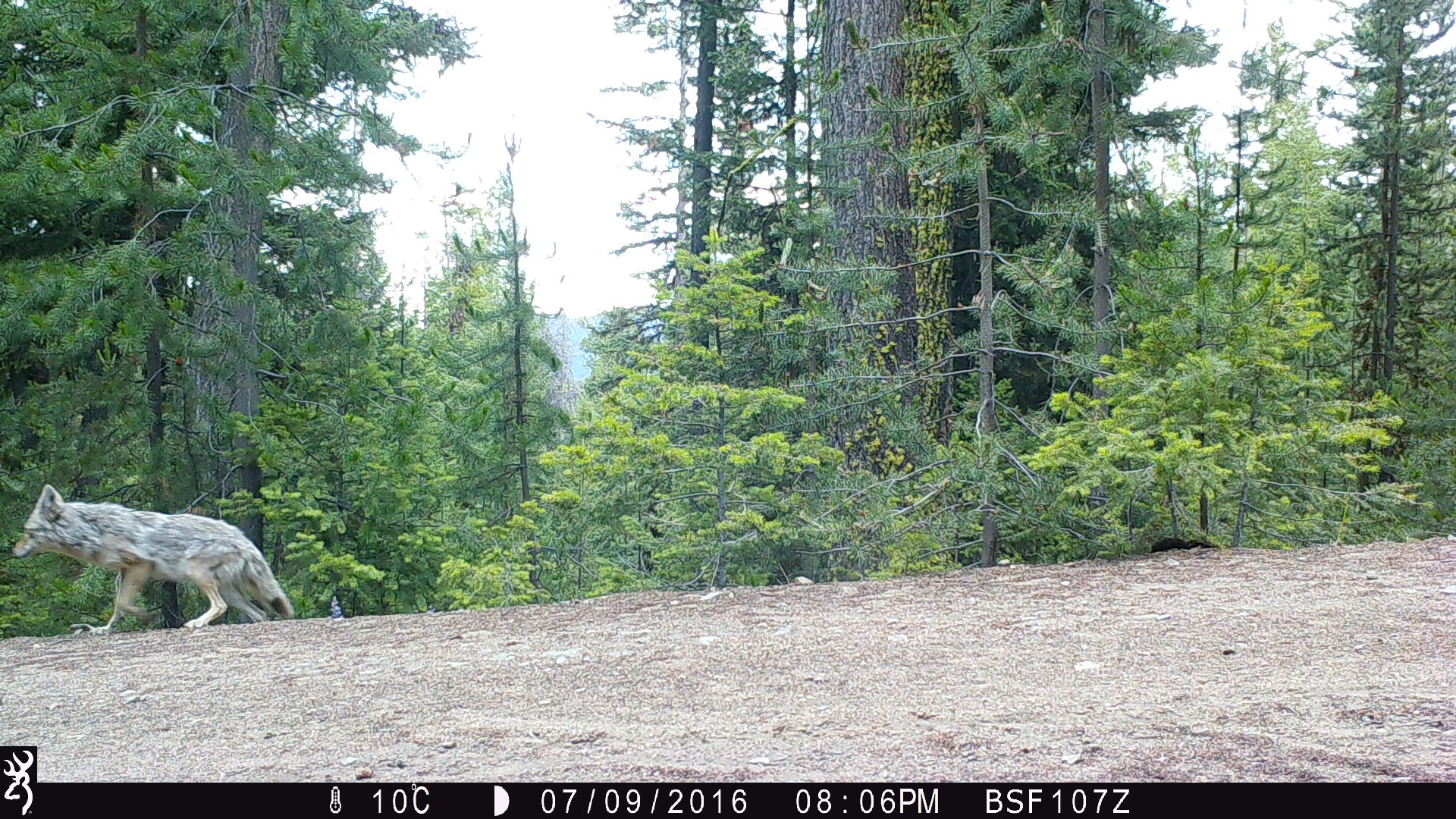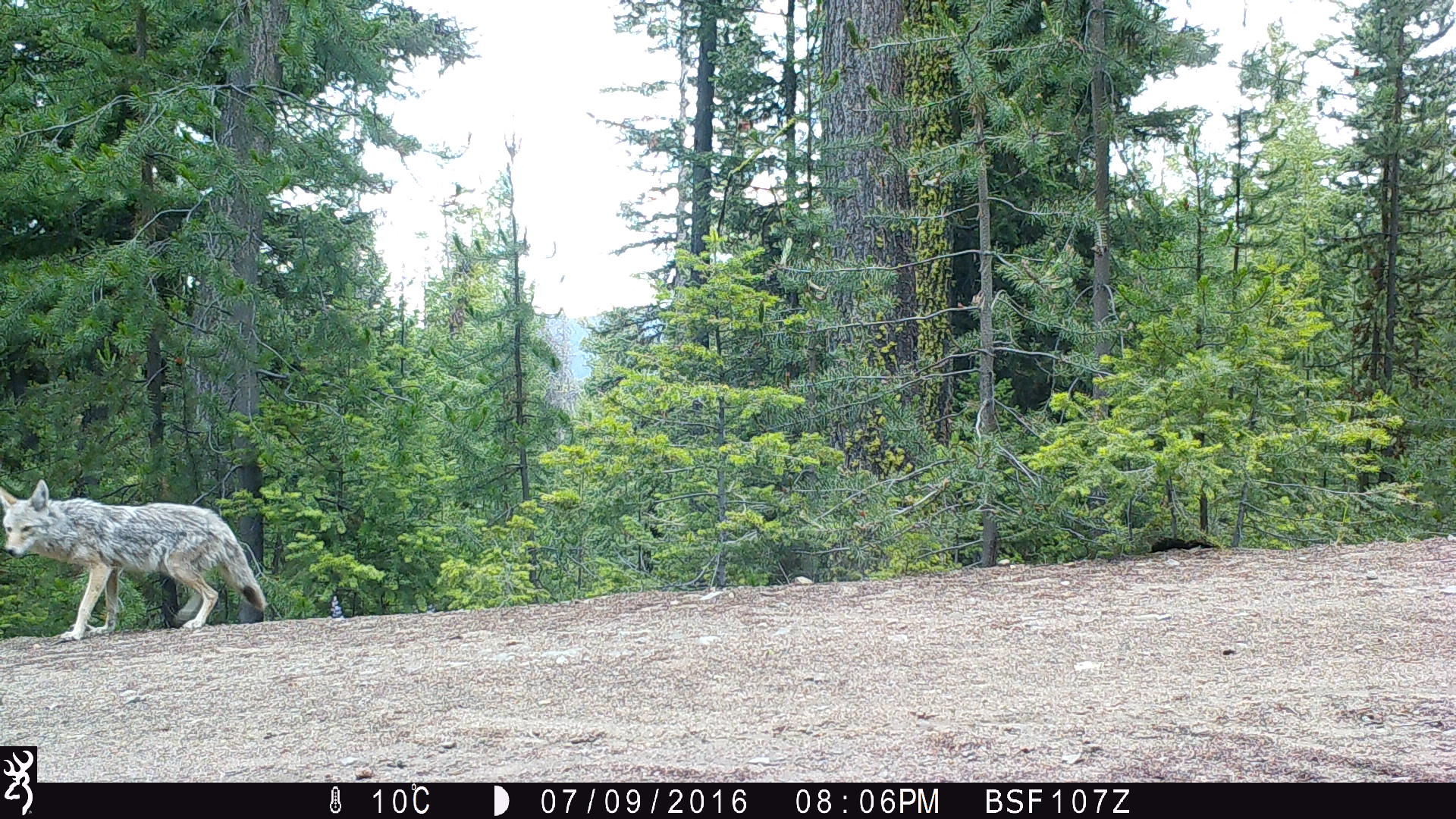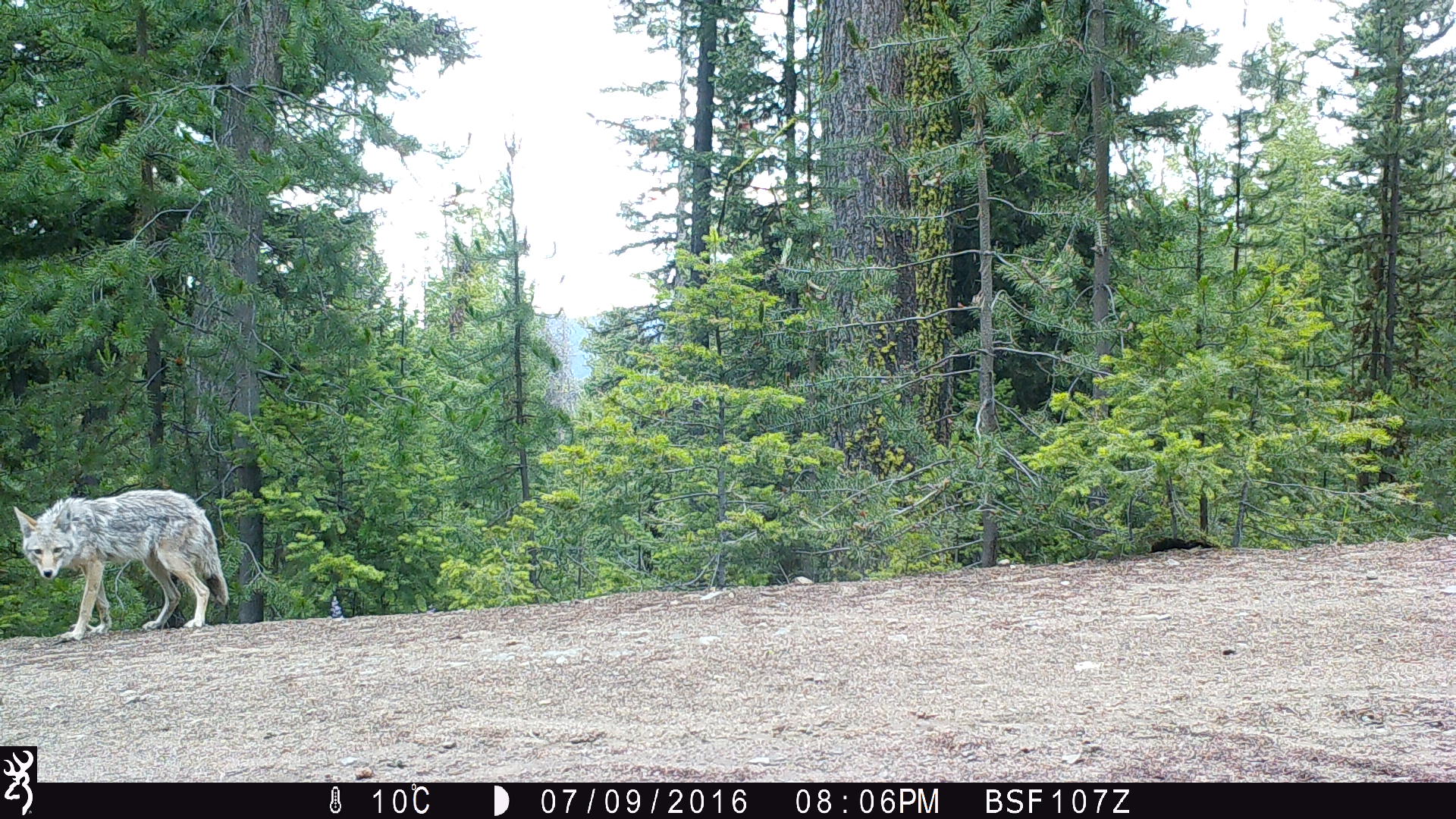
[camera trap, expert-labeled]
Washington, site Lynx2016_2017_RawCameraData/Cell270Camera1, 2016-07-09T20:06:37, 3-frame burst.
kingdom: Animalia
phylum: Chordata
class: Mammalia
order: Carnivora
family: Canidae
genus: Canis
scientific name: Canis latrans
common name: coyote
Canis latrans (coyote). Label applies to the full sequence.